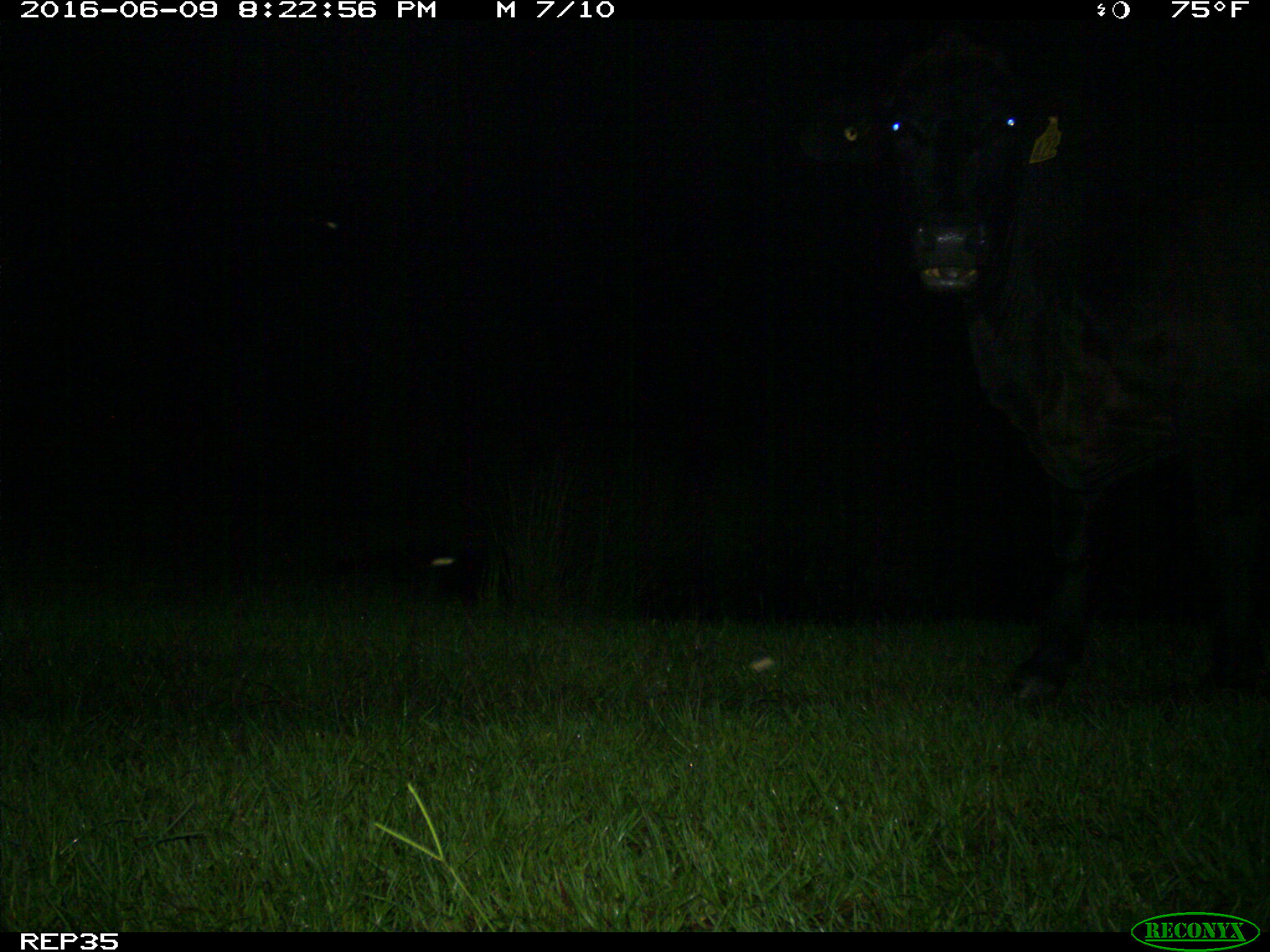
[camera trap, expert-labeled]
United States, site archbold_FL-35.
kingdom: Animalia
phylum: Chordata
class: Mammalia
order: Artiodactyla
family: Bovidae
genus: Bos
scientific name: Bos taurus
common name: domestic cow